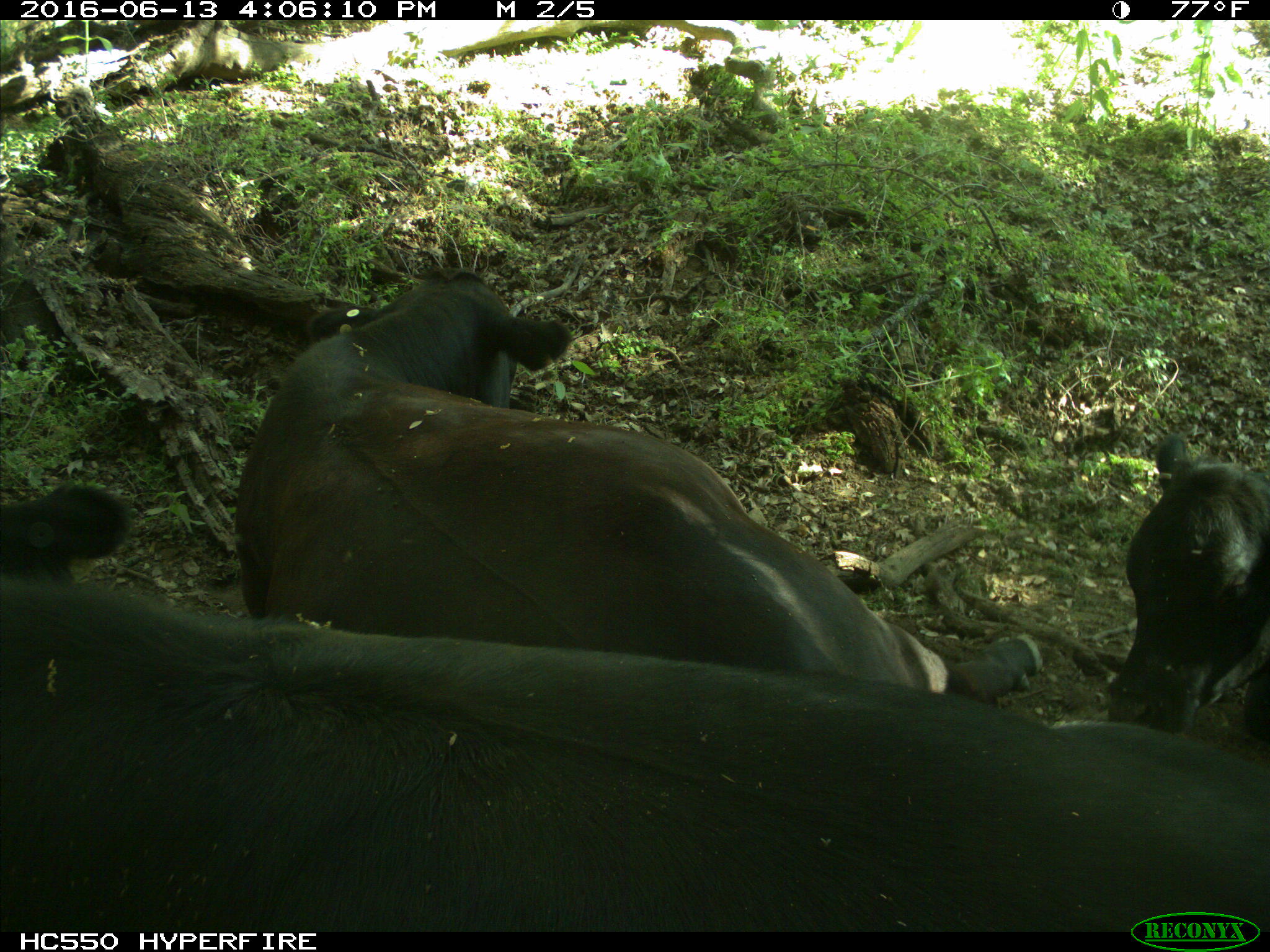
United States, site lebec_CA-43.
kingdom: Animalia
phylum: Chordata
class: Mammalia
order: Artiodactyla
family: Bovidae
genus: Bos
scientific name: Bos taurus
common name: domestic cow